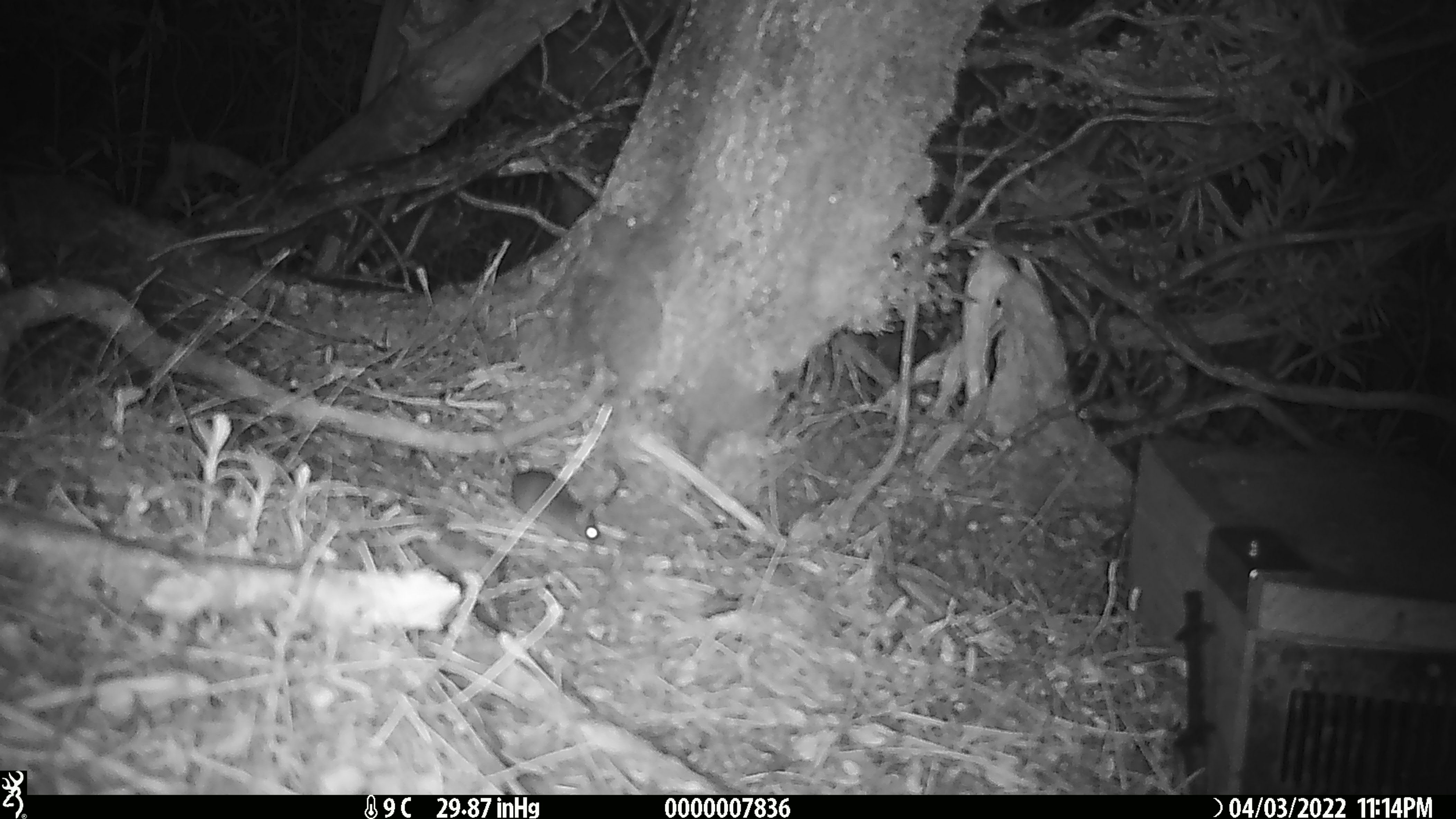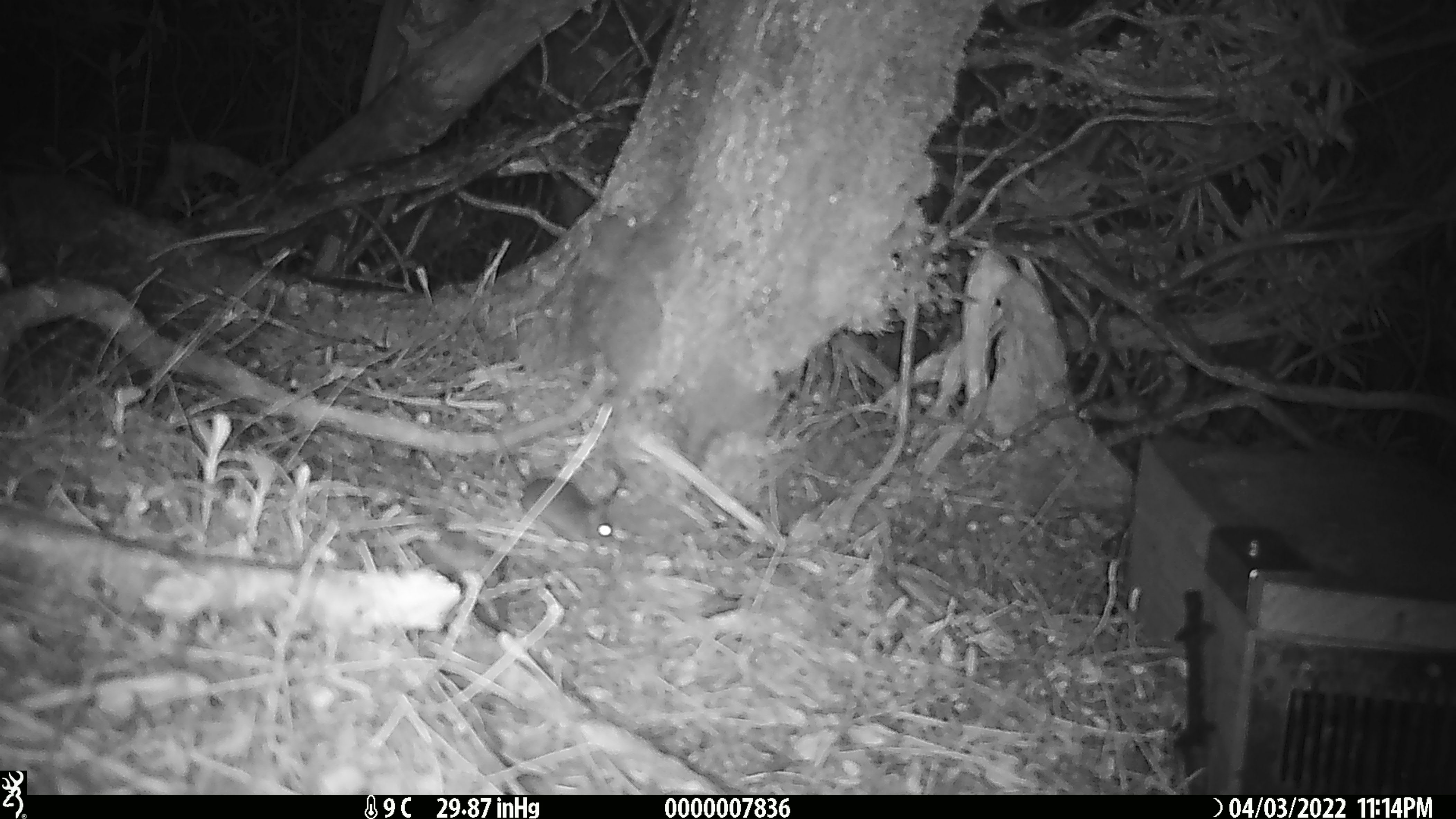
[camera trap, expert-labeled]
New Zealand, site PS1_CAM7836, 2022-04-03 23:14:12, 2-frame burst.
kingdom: Animalia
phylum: Chordata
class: Mammalia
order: Rodentia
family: Muridae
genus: Mus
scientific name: Mus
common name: mouse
Mouse (Mus).